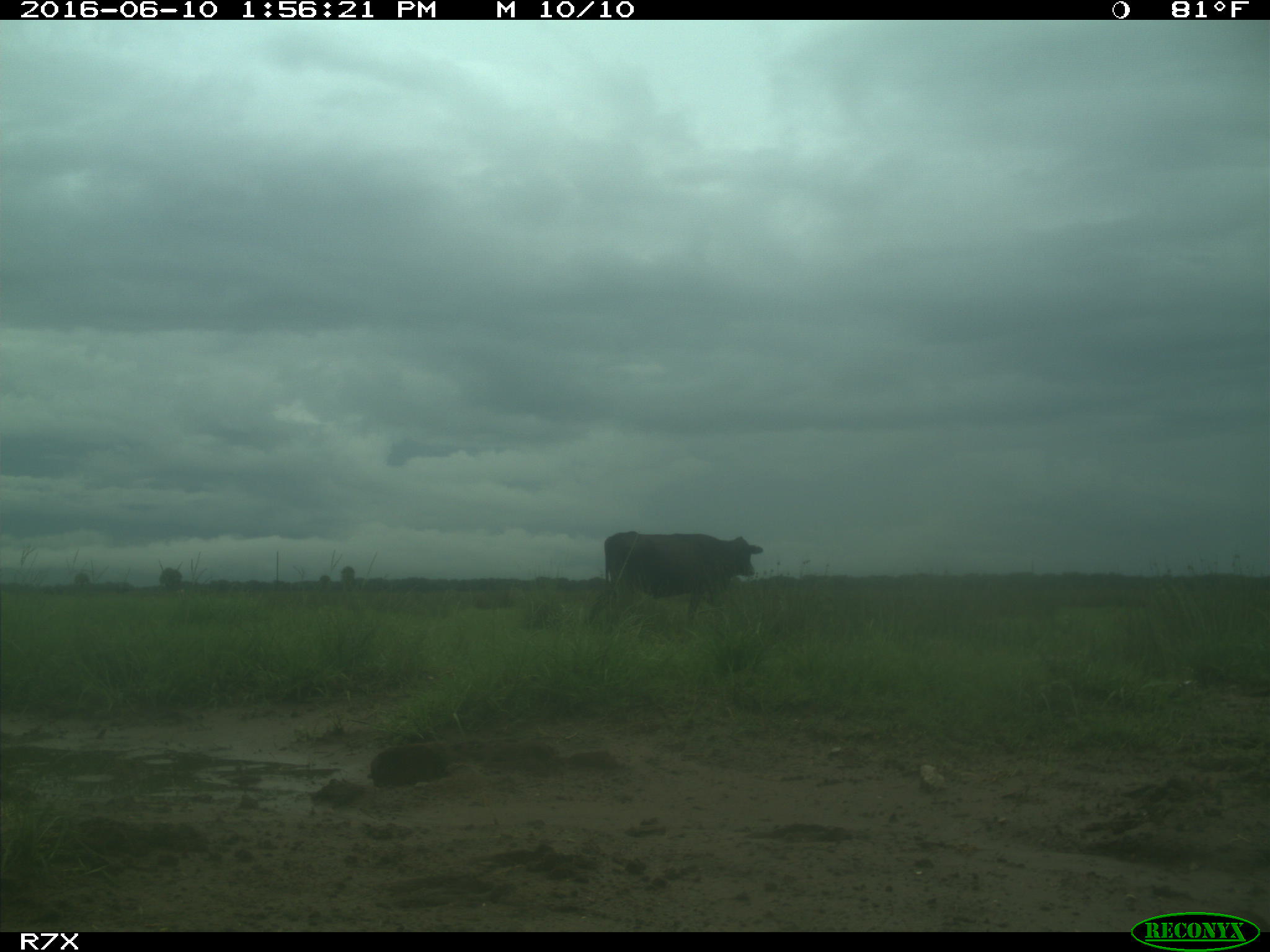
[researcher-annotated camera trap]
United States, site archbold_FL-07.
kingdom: Animalia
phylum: Chordata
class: Mammalia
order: Artiodactyla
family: Bovidae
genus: Bos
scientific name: Bos taurus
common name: domestic cow